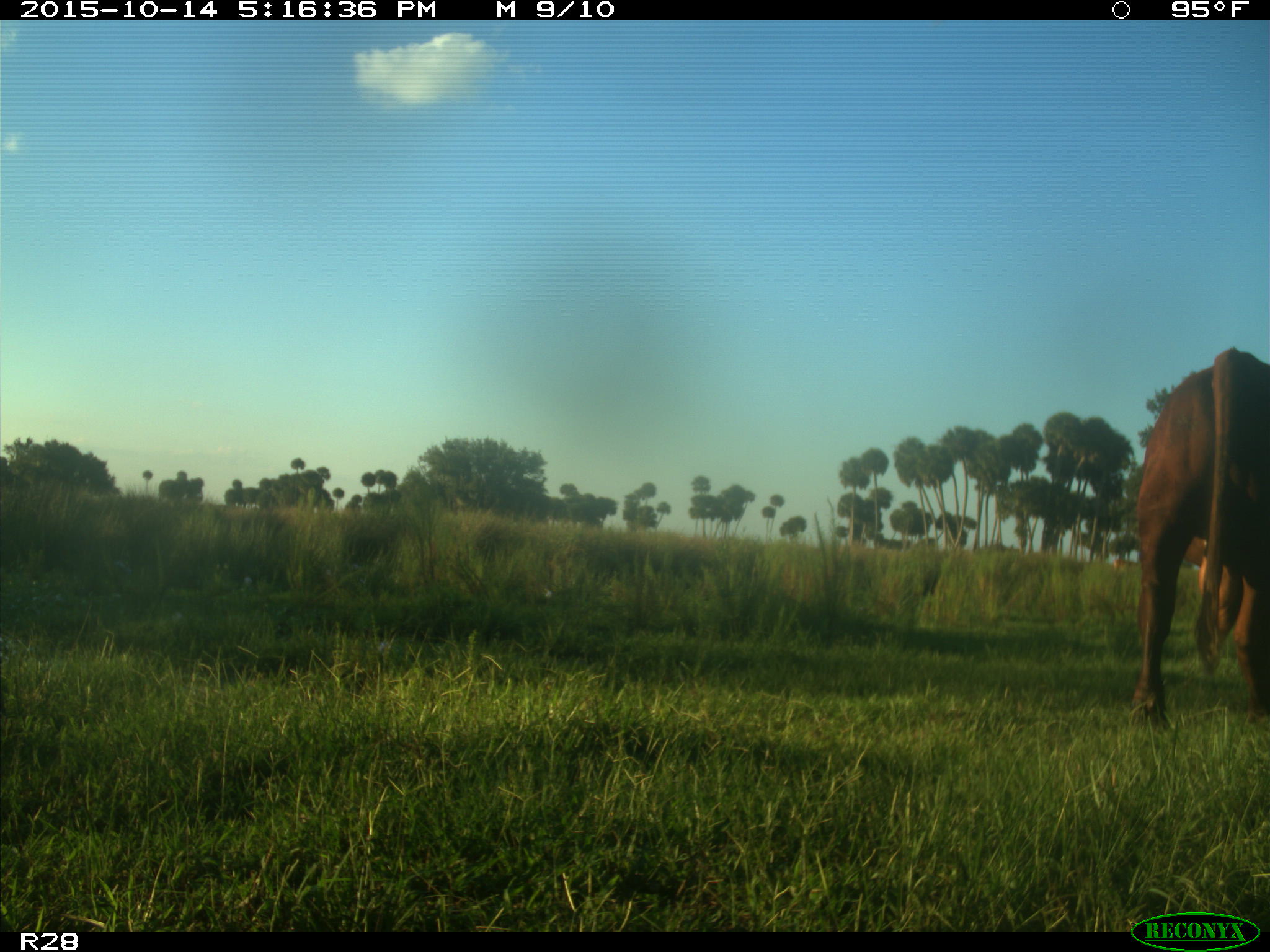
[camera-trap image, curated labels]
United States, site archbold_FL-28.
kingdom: Animalia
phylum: Chordata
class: Mammalia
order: Artiodactyla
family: Bovidae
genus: Bos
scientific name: Bos taurus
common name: domestic cow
Bos taurus (domestic cow).